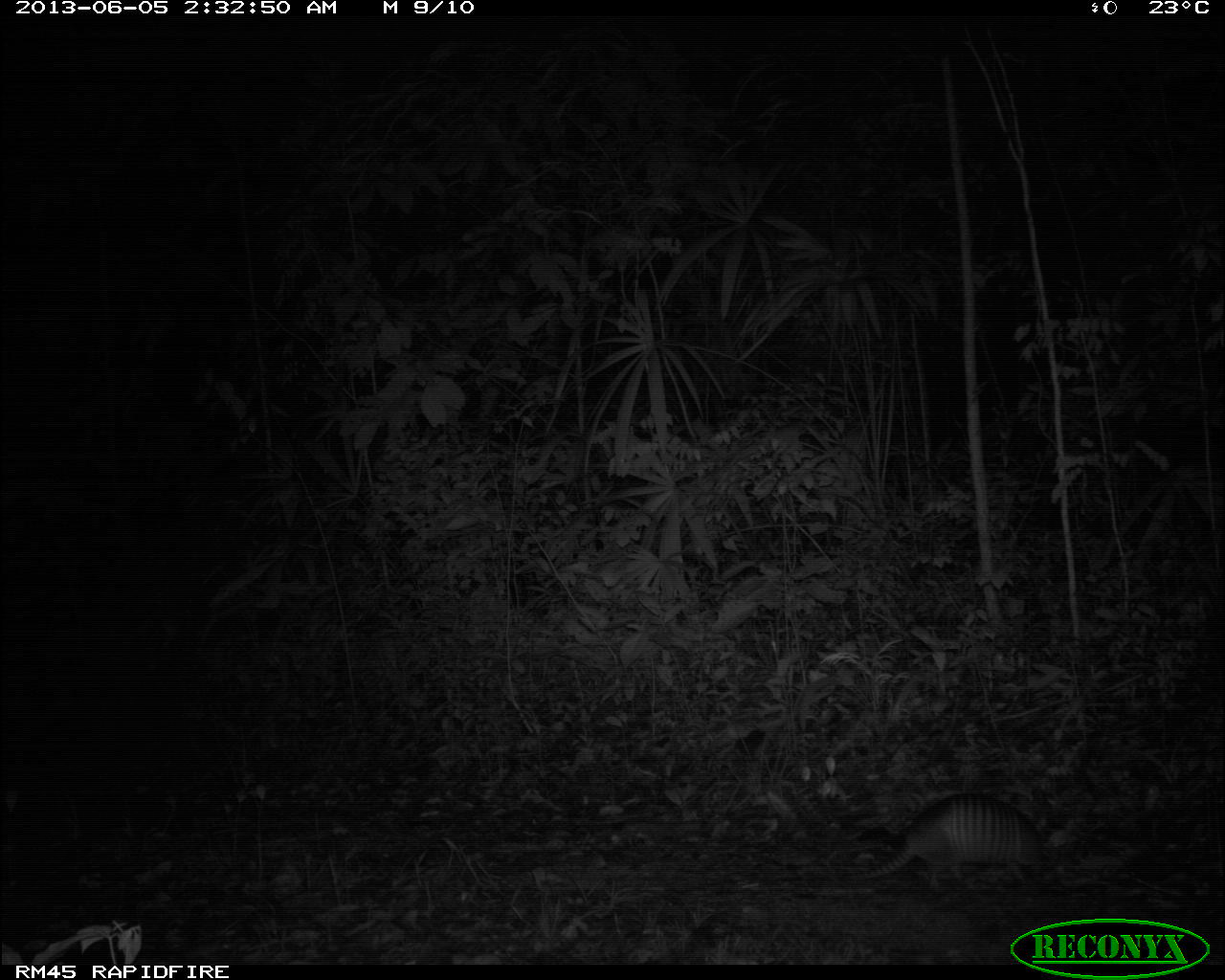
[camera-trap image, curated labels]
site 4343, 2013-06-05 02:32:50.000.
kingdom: Animalia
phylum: Chordata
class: Mammalia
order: Cingulata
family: Dasypodidae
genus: Dasypus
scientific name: Dasypus novemcinctus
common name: nine-banded armadillo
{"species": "Dasypus novemcinctus (nine-banded armadillo)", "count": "1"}